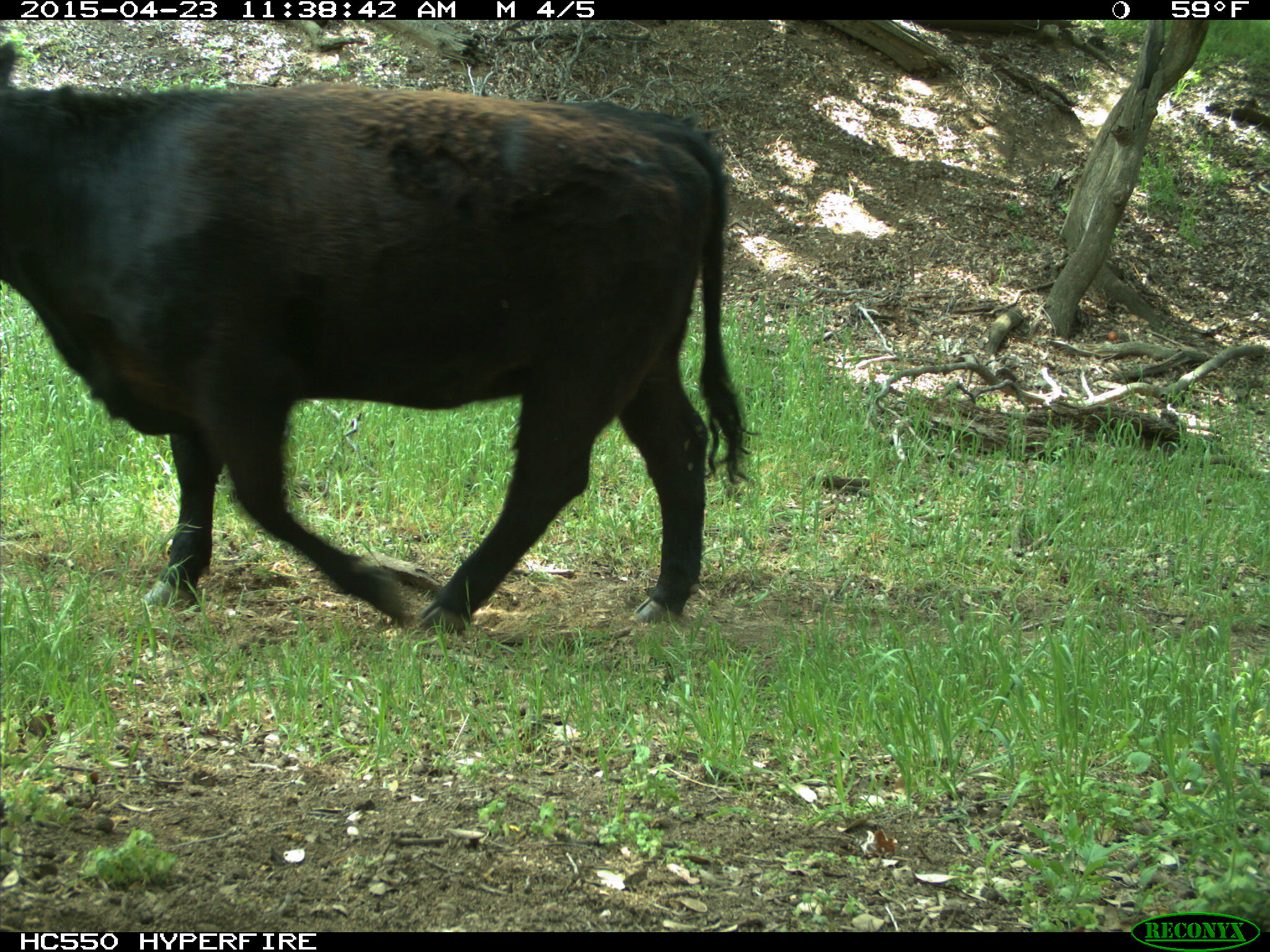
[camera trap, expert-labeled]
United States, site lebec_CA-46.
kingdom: Animalia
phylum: Chordata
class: Mammalia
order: Artiodactyla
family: Bovidae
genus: Bos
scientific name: Bos taurus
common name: domestic cow